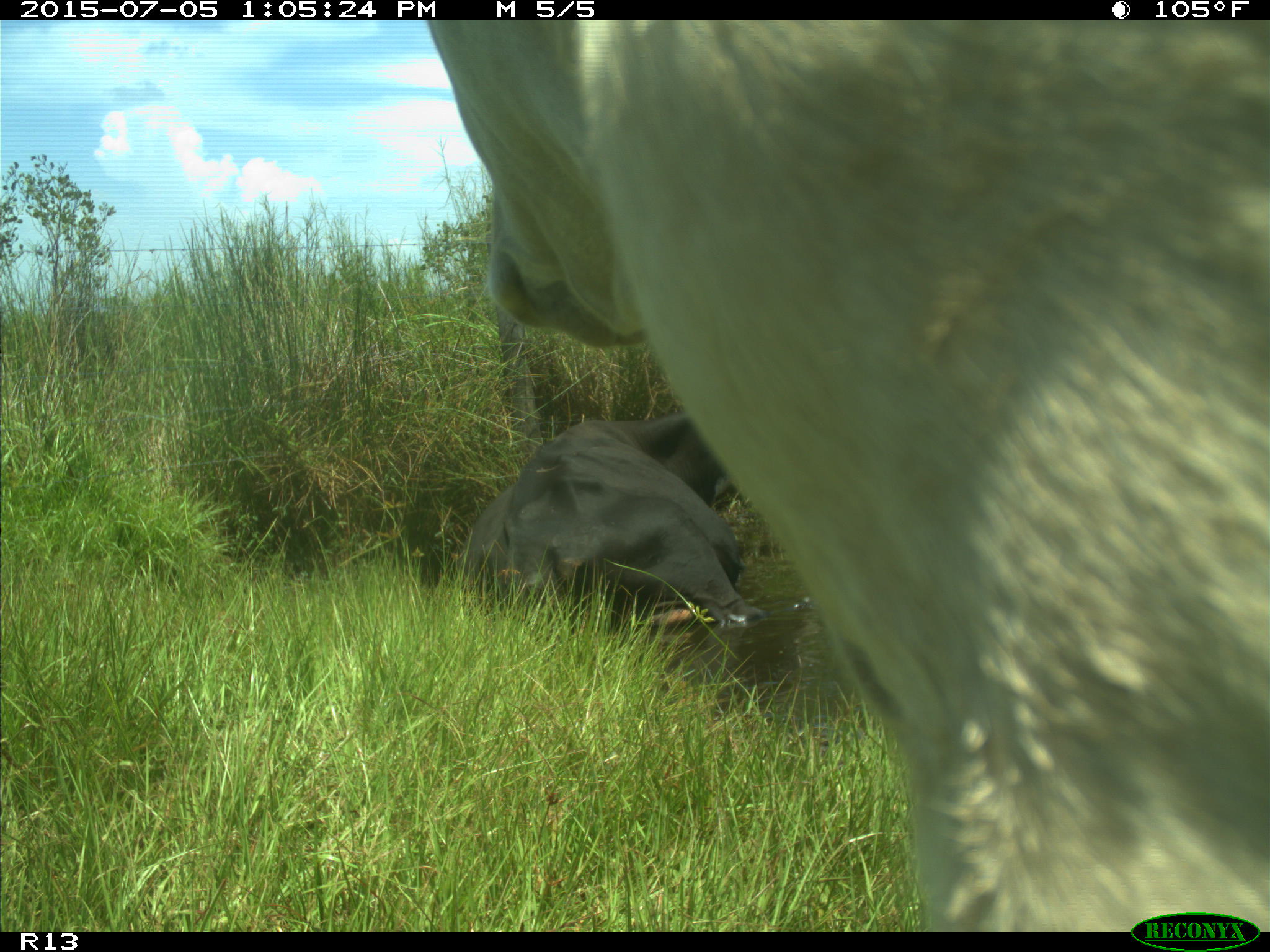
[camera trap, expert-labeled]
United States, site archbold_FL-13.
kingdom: Animalia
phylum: Chordata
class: Mammalia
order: Artiodactyla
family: Bovidae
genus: Bos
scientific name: Bos taurus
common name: domestic cow